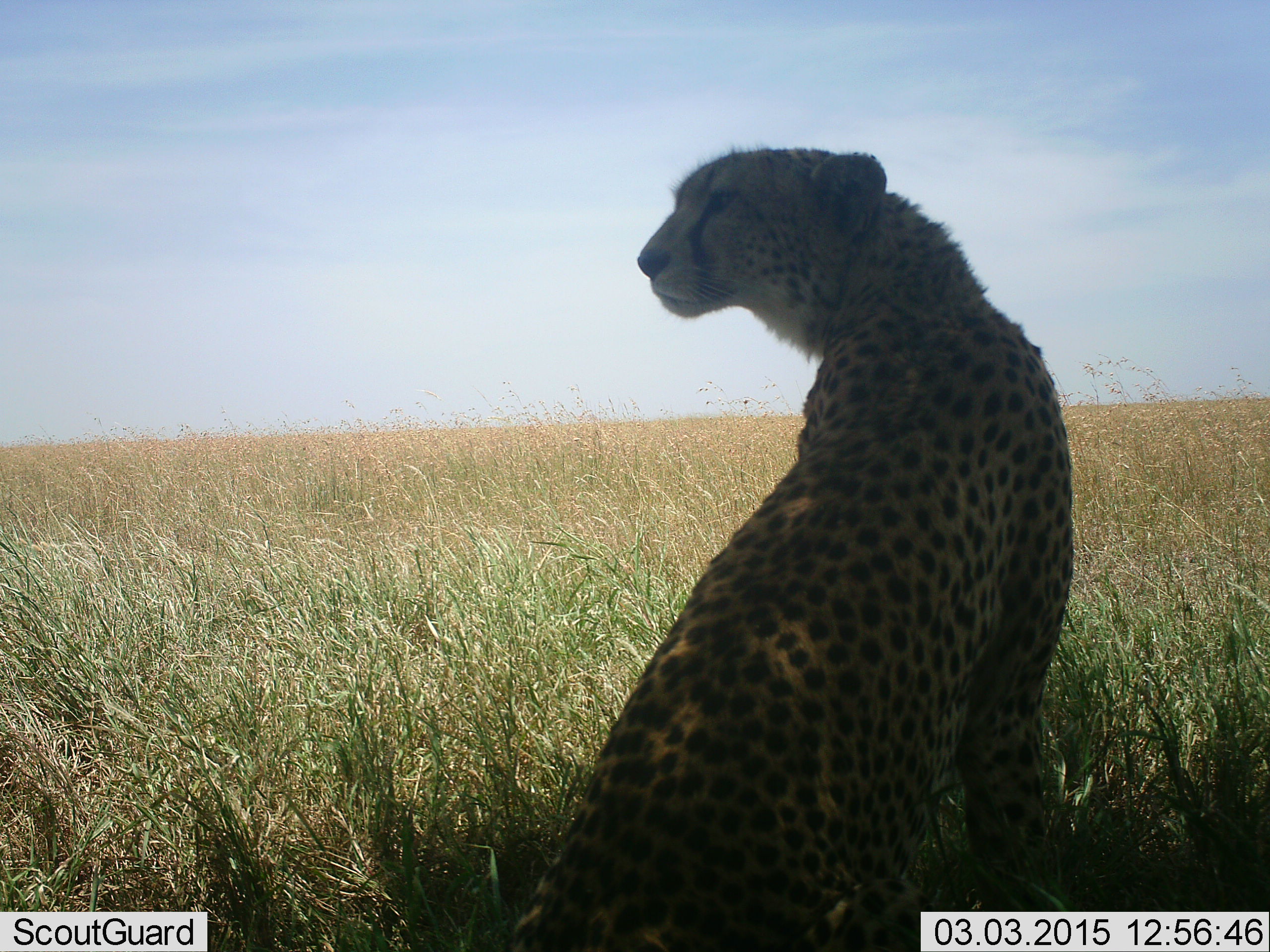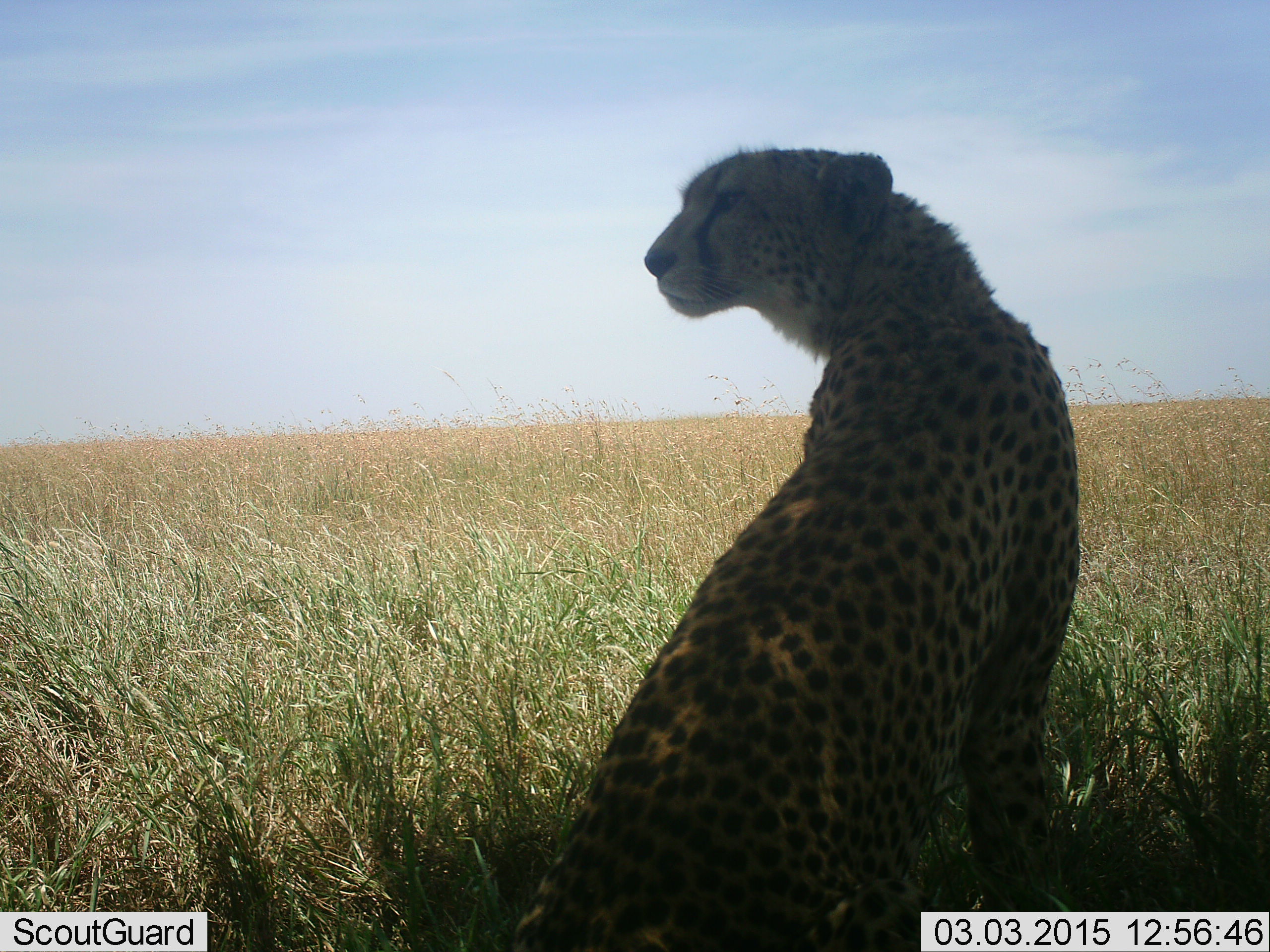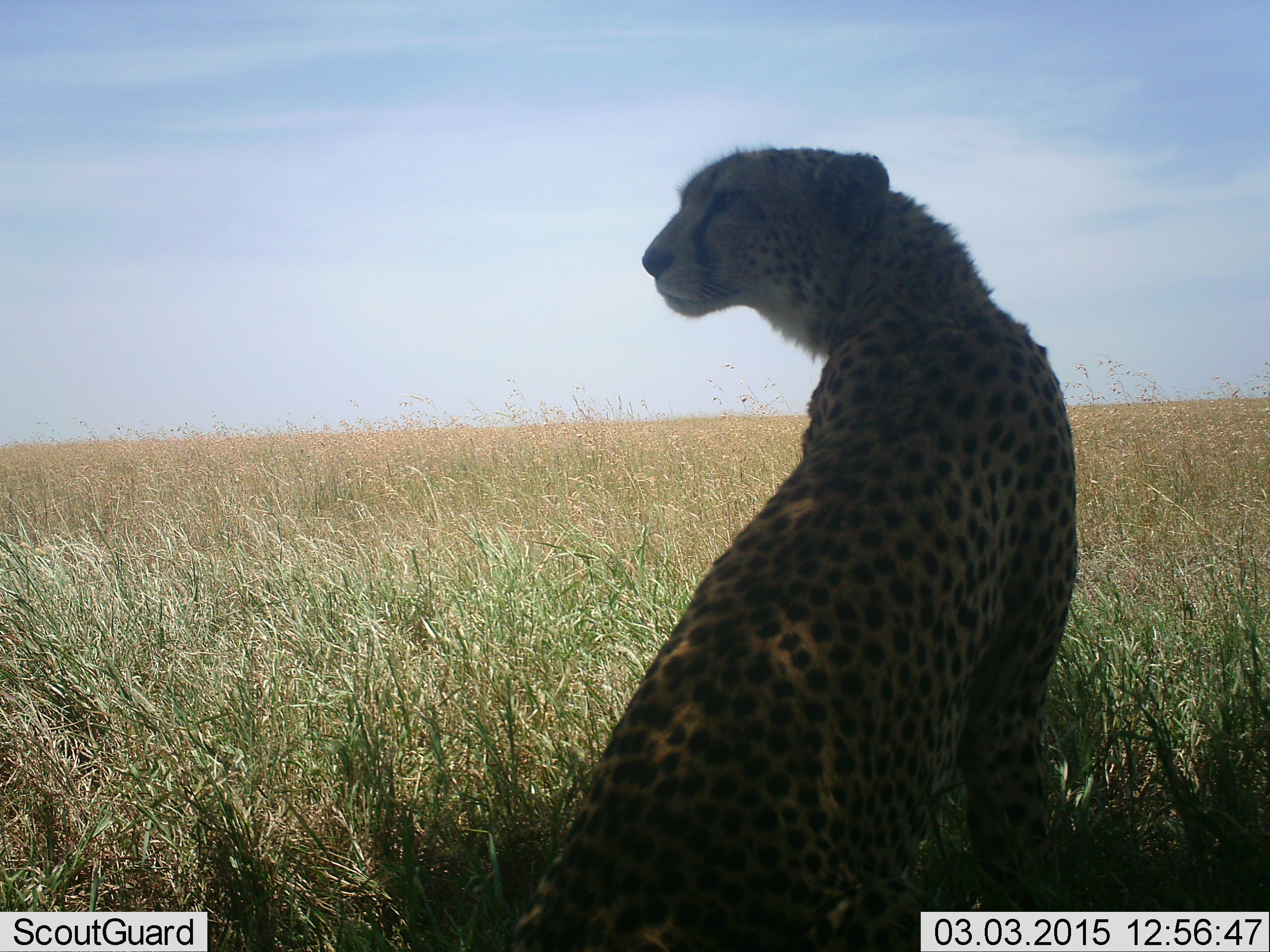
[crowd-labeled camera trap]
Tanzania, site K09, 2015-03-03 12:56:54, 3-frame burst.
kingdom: Animalia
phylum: Chordata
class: Mammalia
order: Carnivora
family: Felidae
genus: Acinonyx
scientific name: Acinonyx jubatus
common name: cheetah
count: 1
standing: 0%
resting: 100%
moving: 0%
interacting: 0%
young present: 0%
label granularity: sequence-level